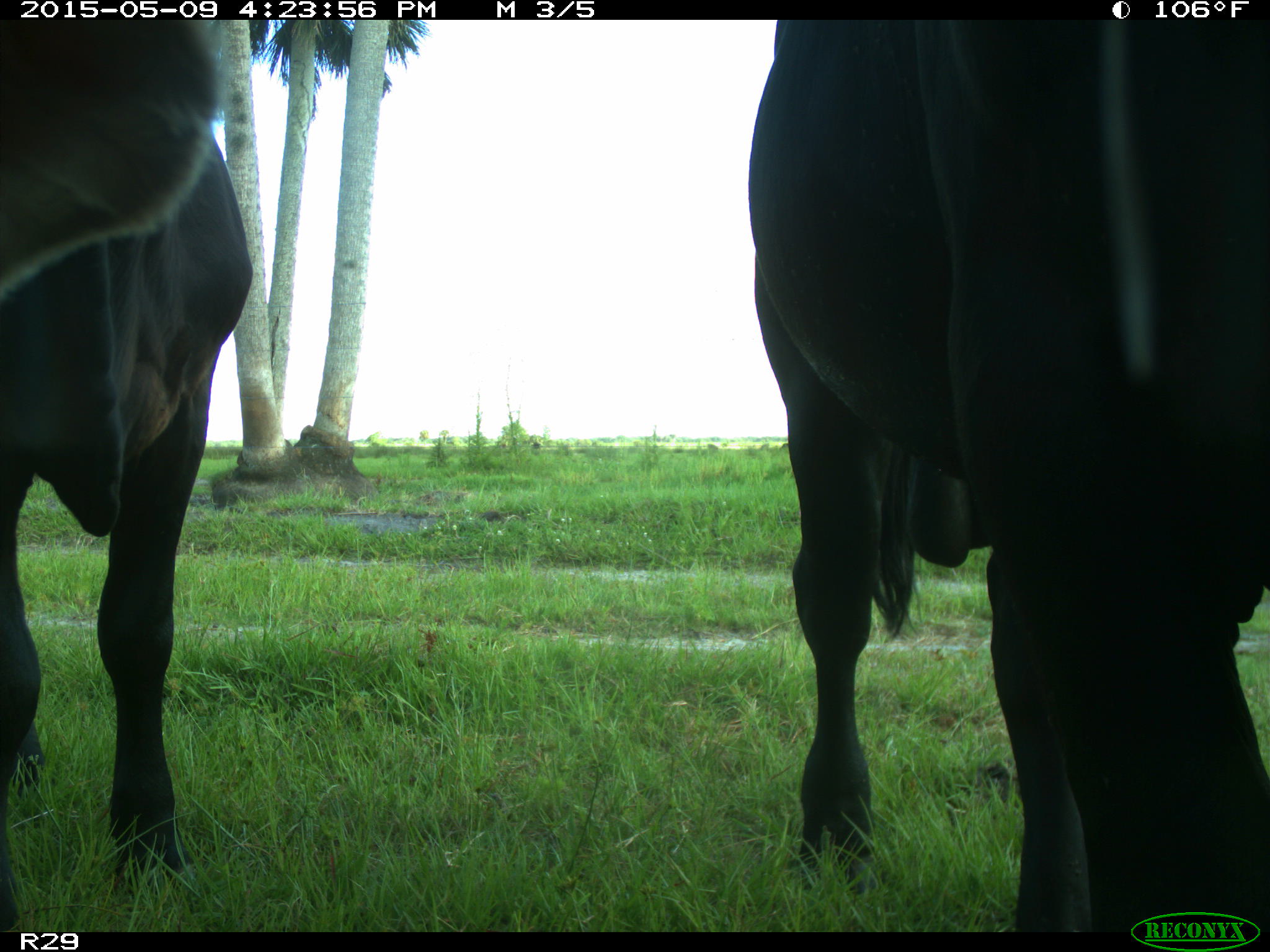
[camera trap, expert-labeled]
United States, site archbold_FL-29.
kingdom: Animalia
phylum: Chordata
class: Mammalia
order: Artiodactyla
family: Bovidae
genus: Bos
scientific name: Bos taurus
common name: domestic cow